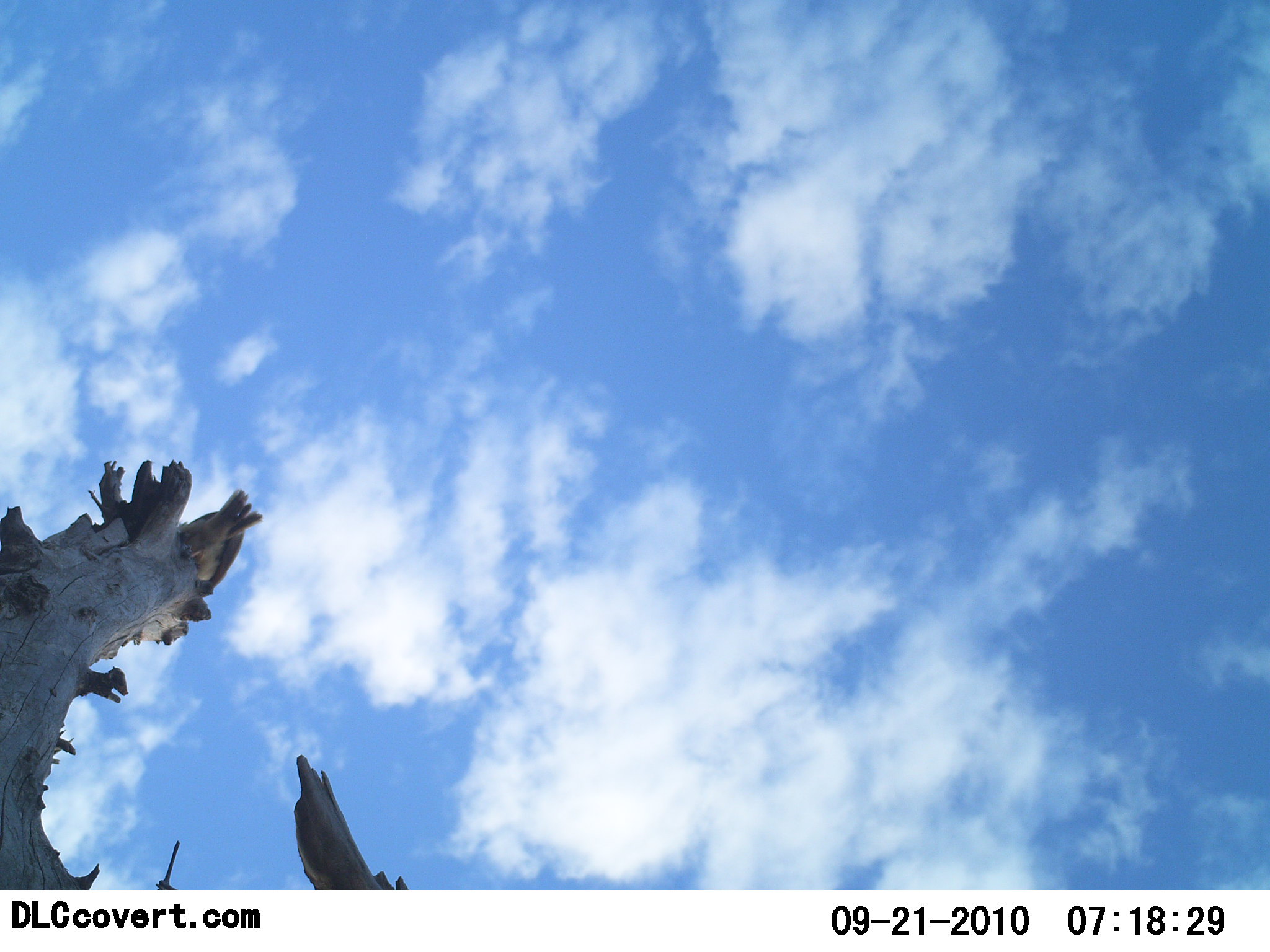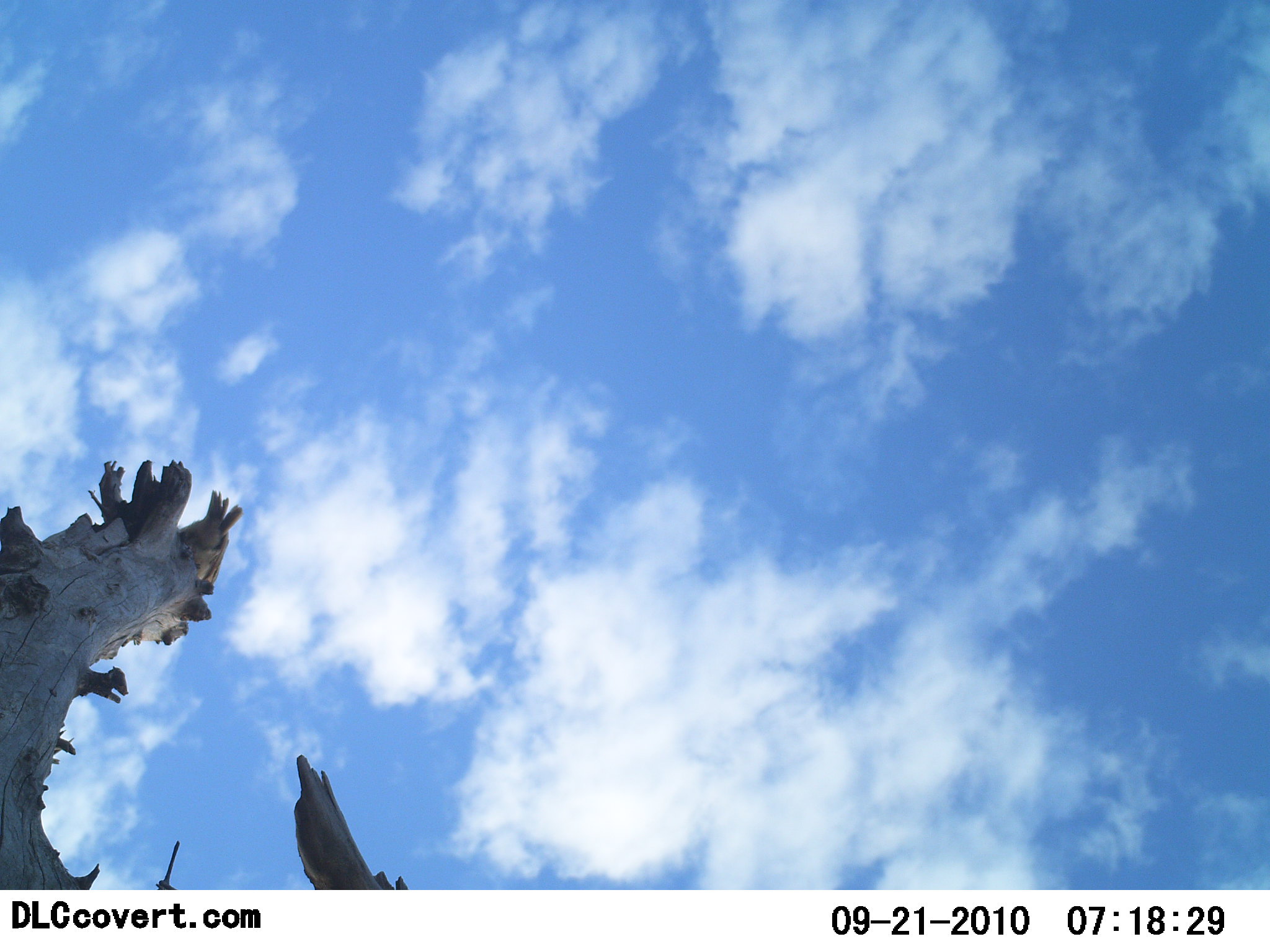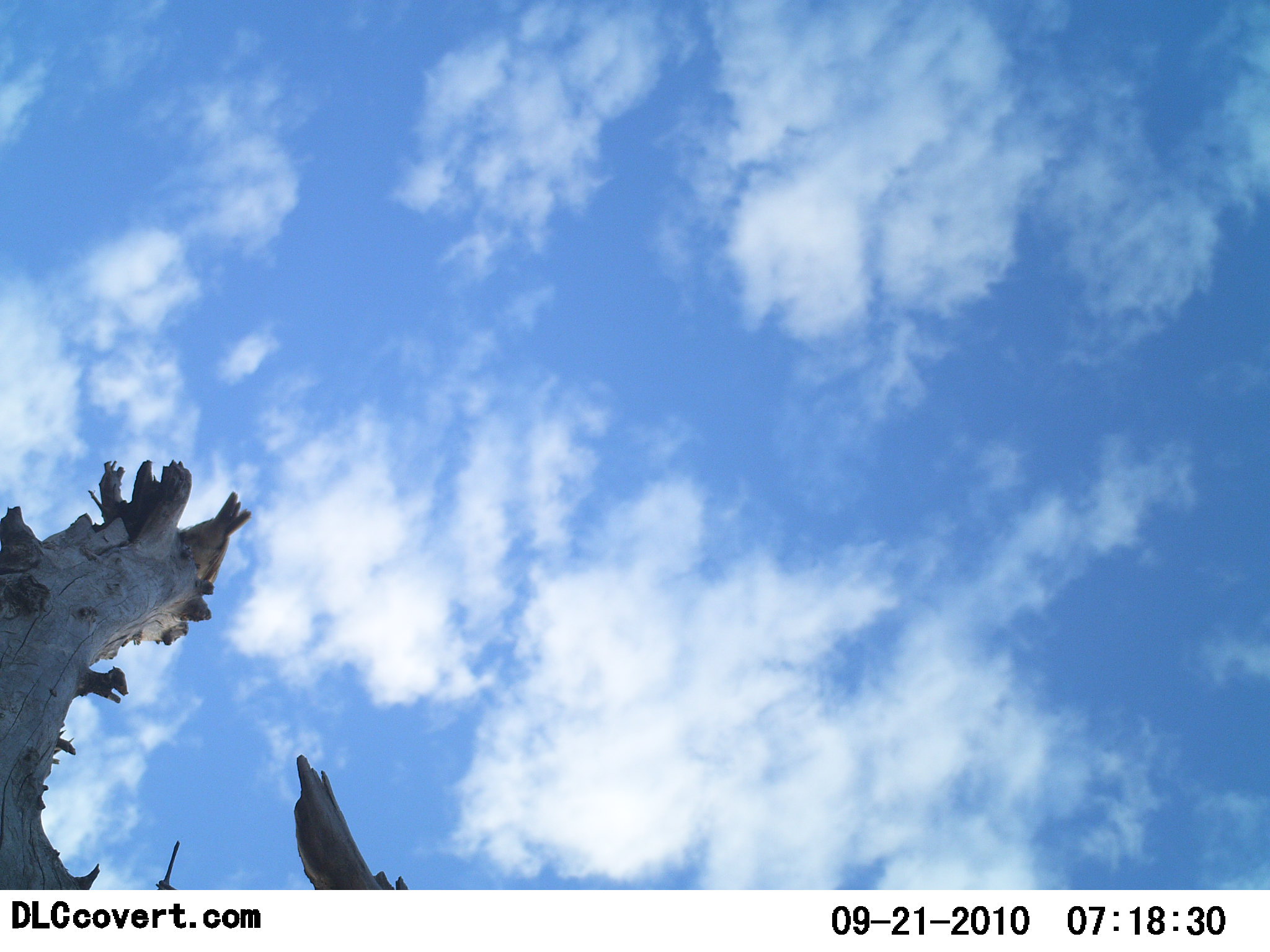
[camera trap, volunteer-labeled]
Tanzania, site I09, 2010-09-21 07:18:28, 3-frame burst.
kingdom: Animalia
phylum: Chordata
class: Aves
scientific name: Aves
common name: bird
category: otherbird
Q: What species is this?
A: Otherbird (bird) (Aves).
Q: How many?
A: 1.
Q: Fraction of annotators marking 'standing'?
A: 41%.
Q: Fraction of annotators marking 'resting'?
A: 59%.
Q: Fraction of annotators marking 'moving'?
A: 0%.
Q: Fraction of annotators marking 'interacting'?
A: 0%.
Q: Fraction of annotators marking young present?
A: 0%.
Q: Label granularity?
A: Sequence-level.